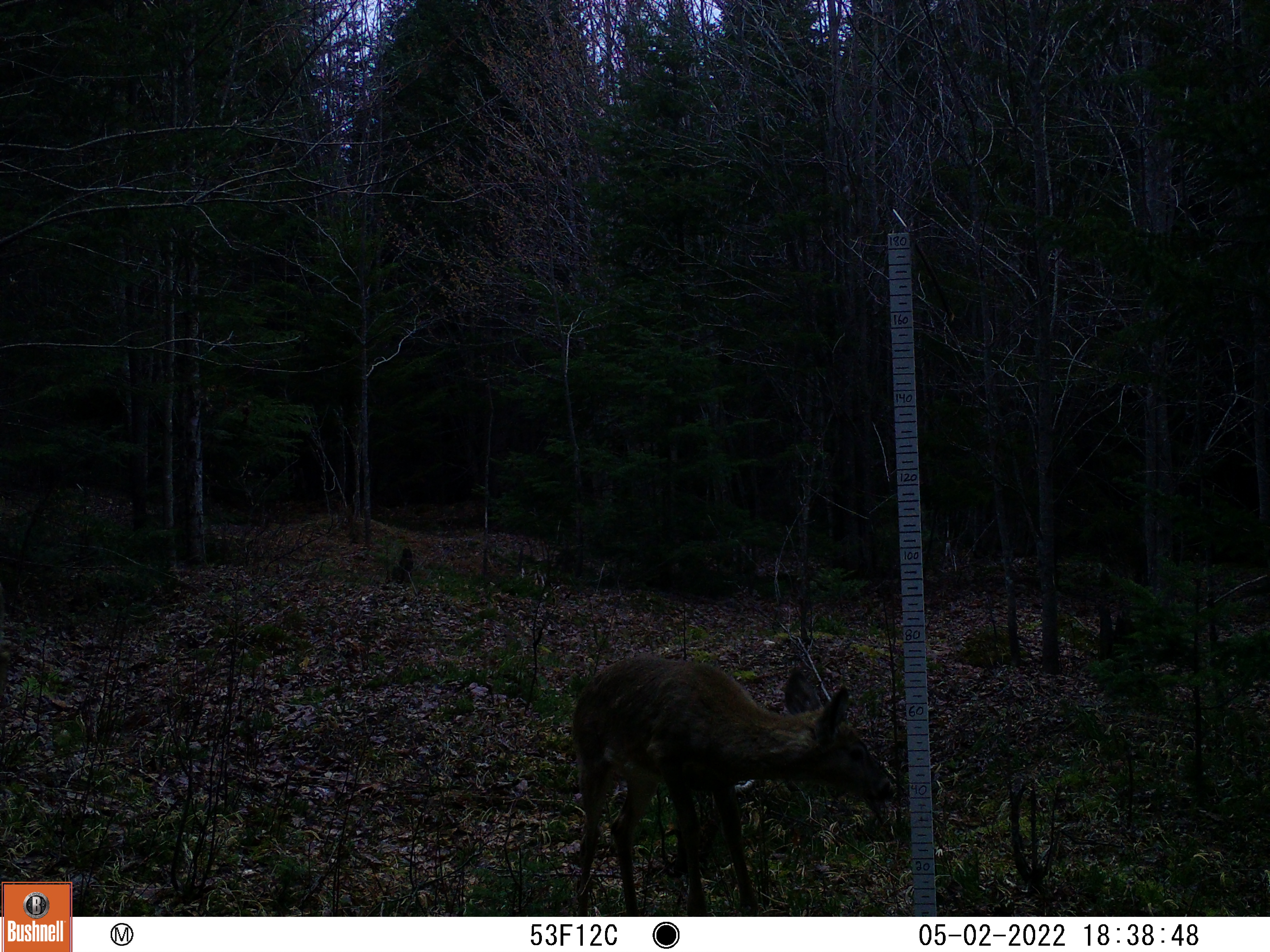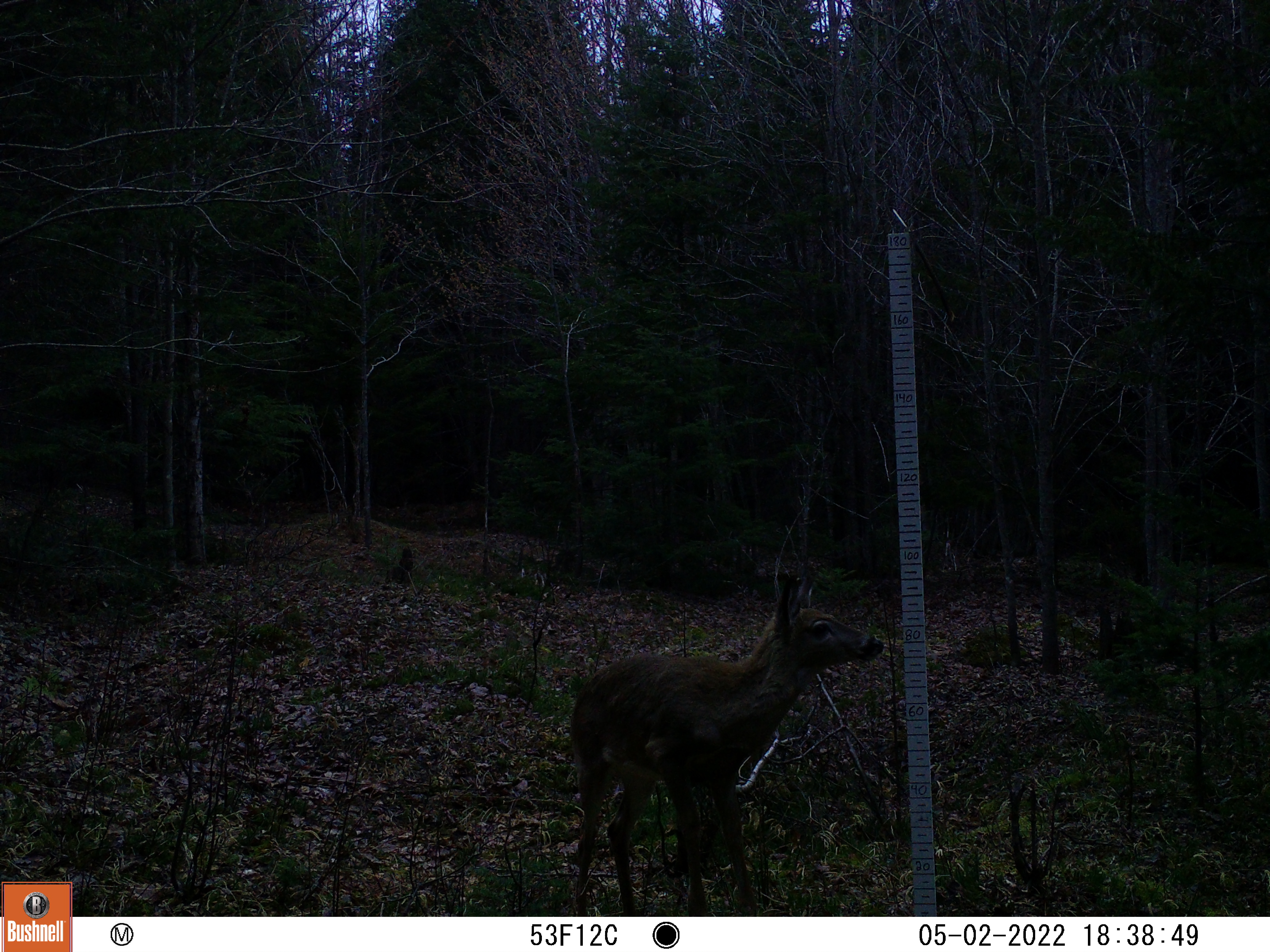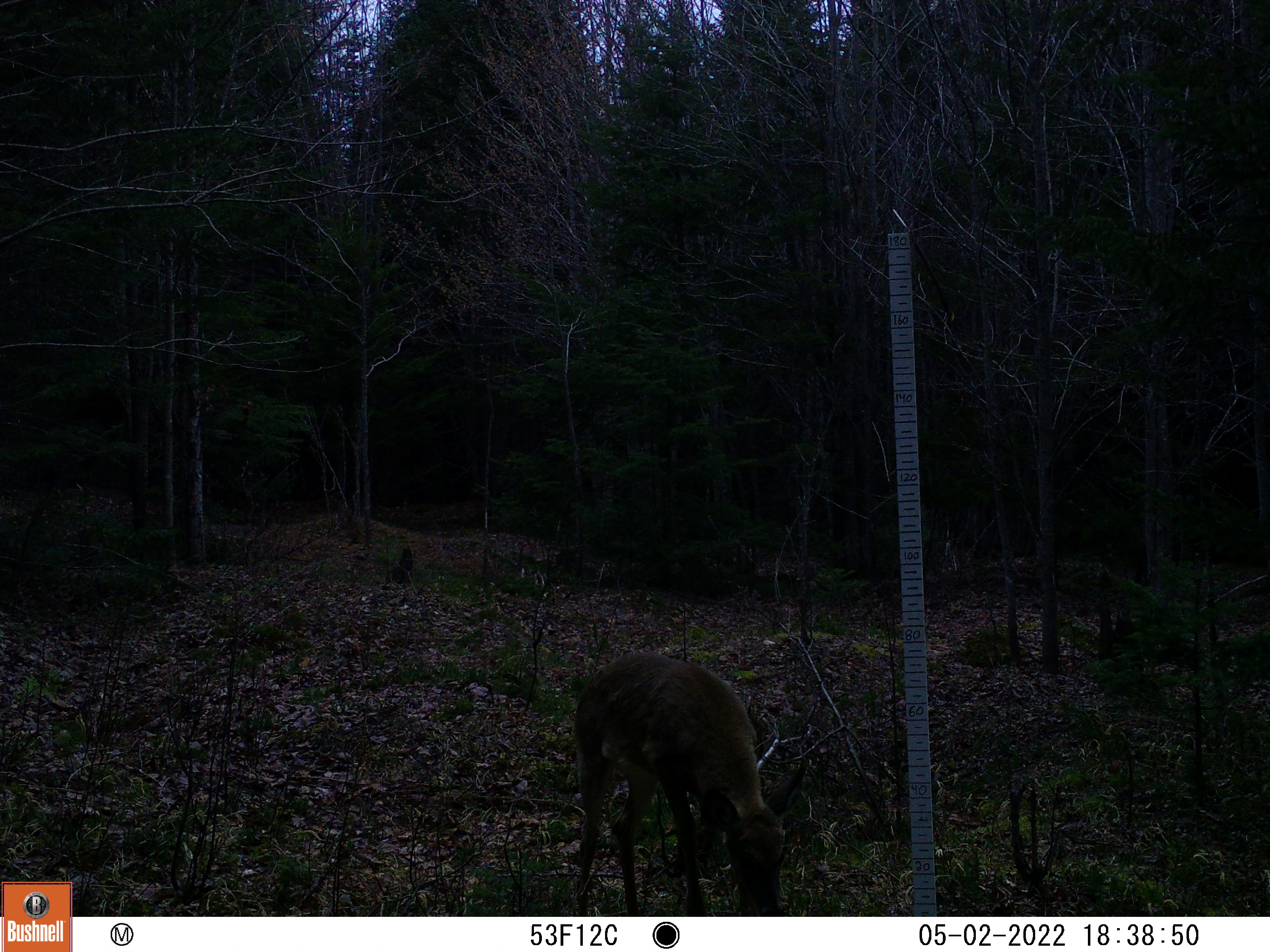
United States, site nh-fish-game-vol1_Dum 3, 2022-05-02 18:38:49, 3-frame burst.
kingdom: Animalia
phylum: Chordata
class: Mammalia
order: Artiodactyla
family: Cervidae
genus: Odocoileus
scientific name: Odocoileus virginianus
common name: white-tailed deer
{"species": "white-tailed deer (Odocoileus virginianus)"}